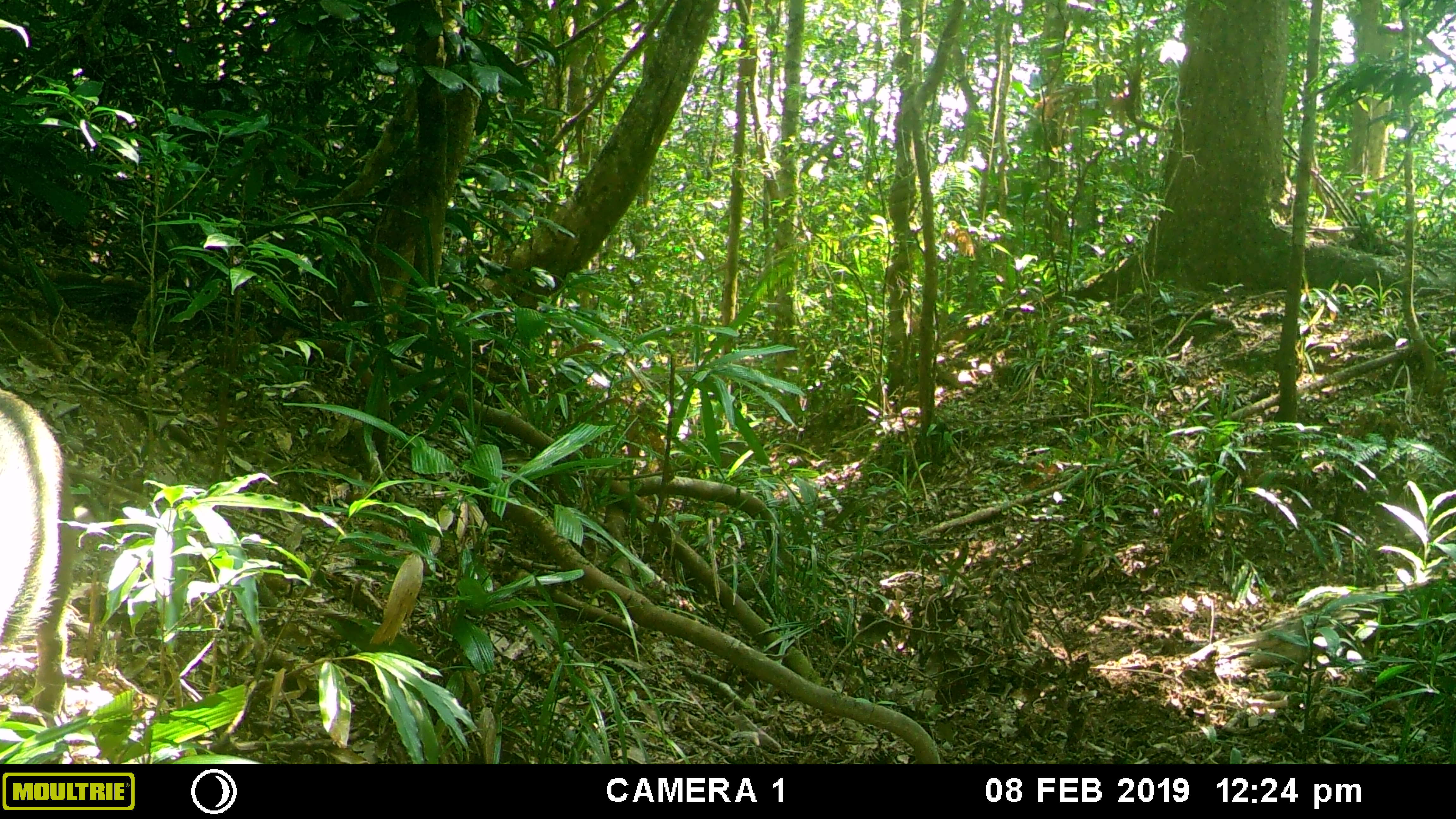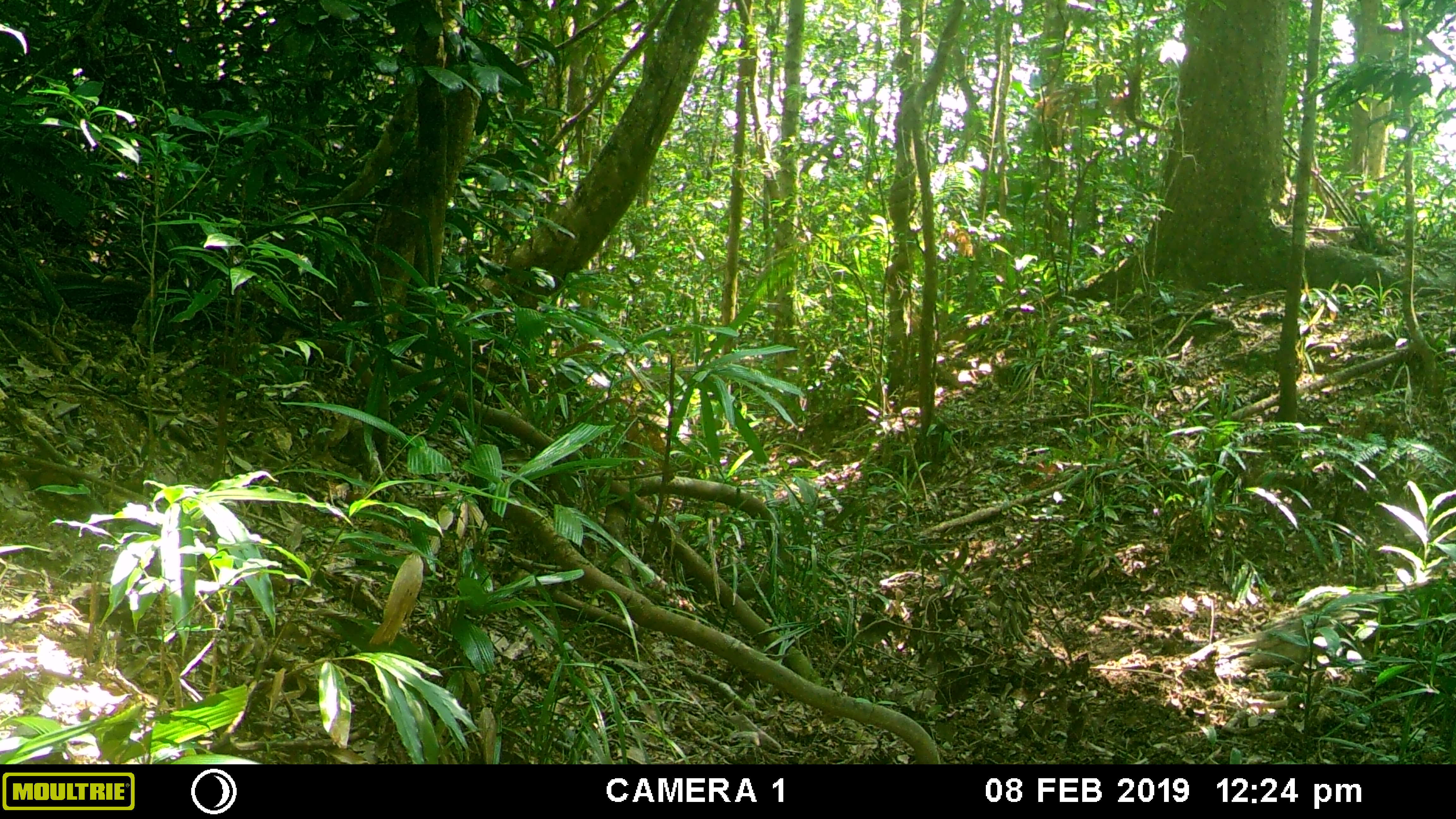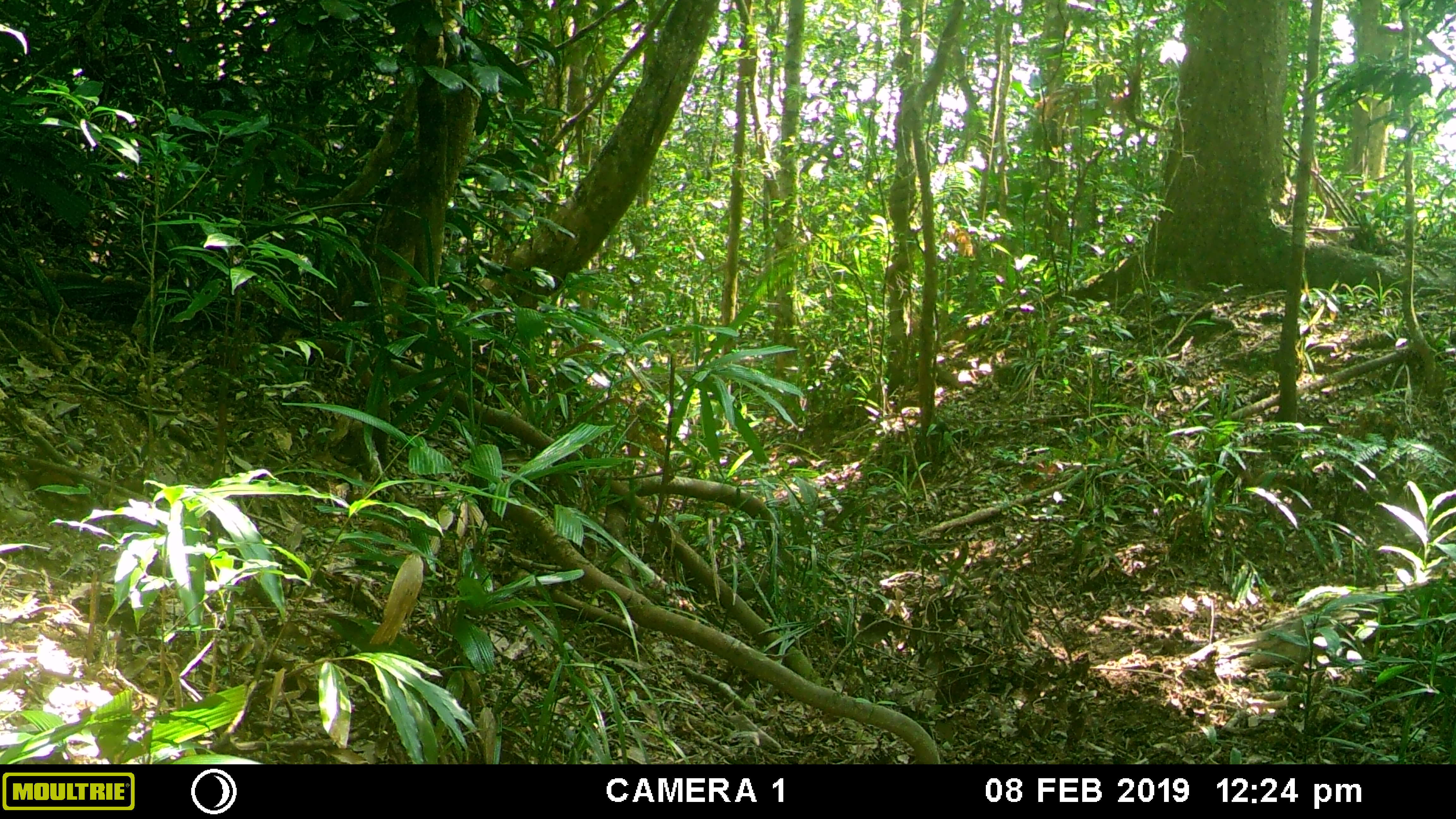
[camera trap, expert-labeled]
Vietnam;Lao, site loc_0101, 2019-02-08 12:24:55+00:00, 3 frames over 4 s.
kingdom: Animalia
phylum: Chordata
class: Mammalia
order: Artiodactyla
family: Suidae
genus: Sus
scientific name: Sus scrofa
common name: eurasian wild pig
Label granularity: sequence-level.